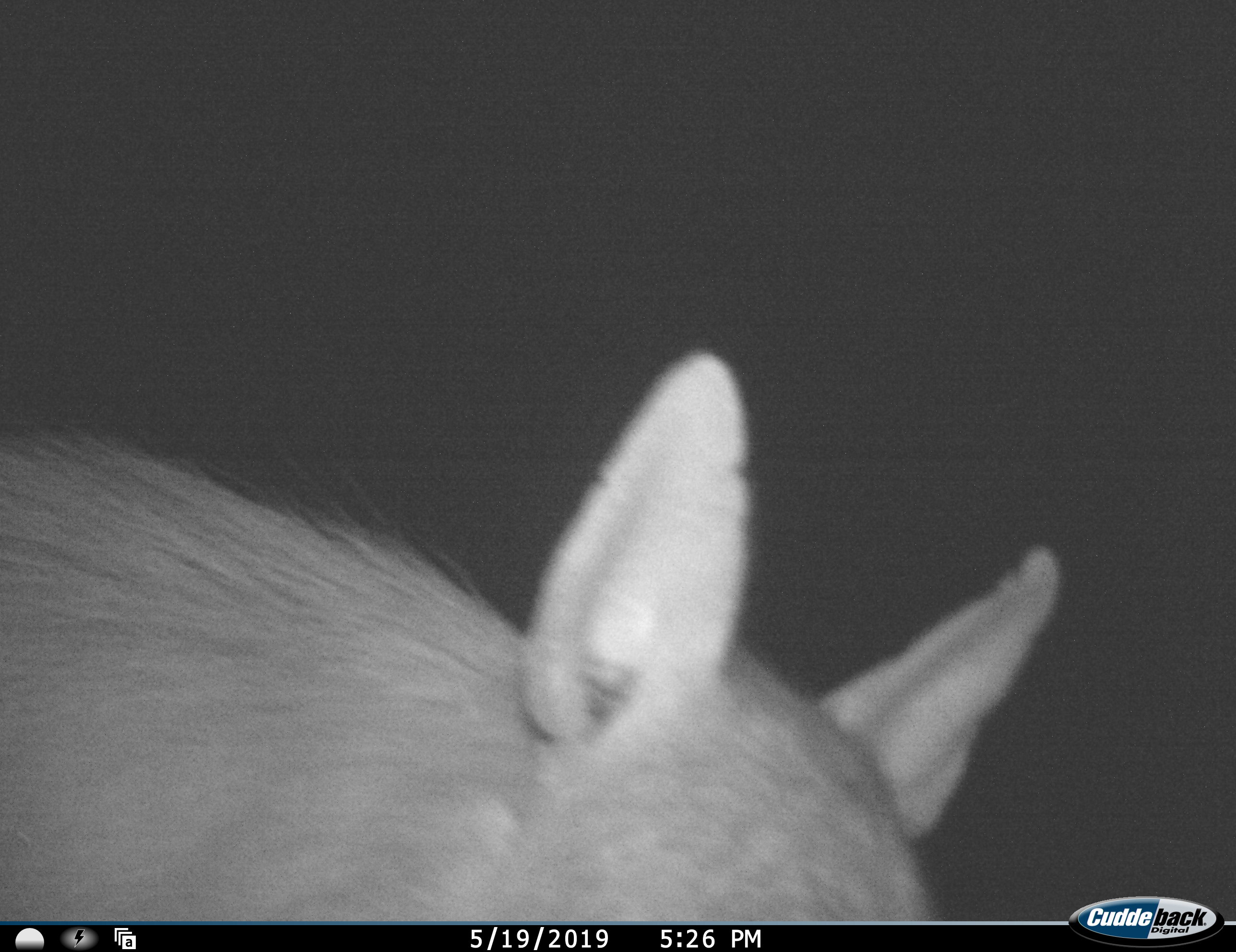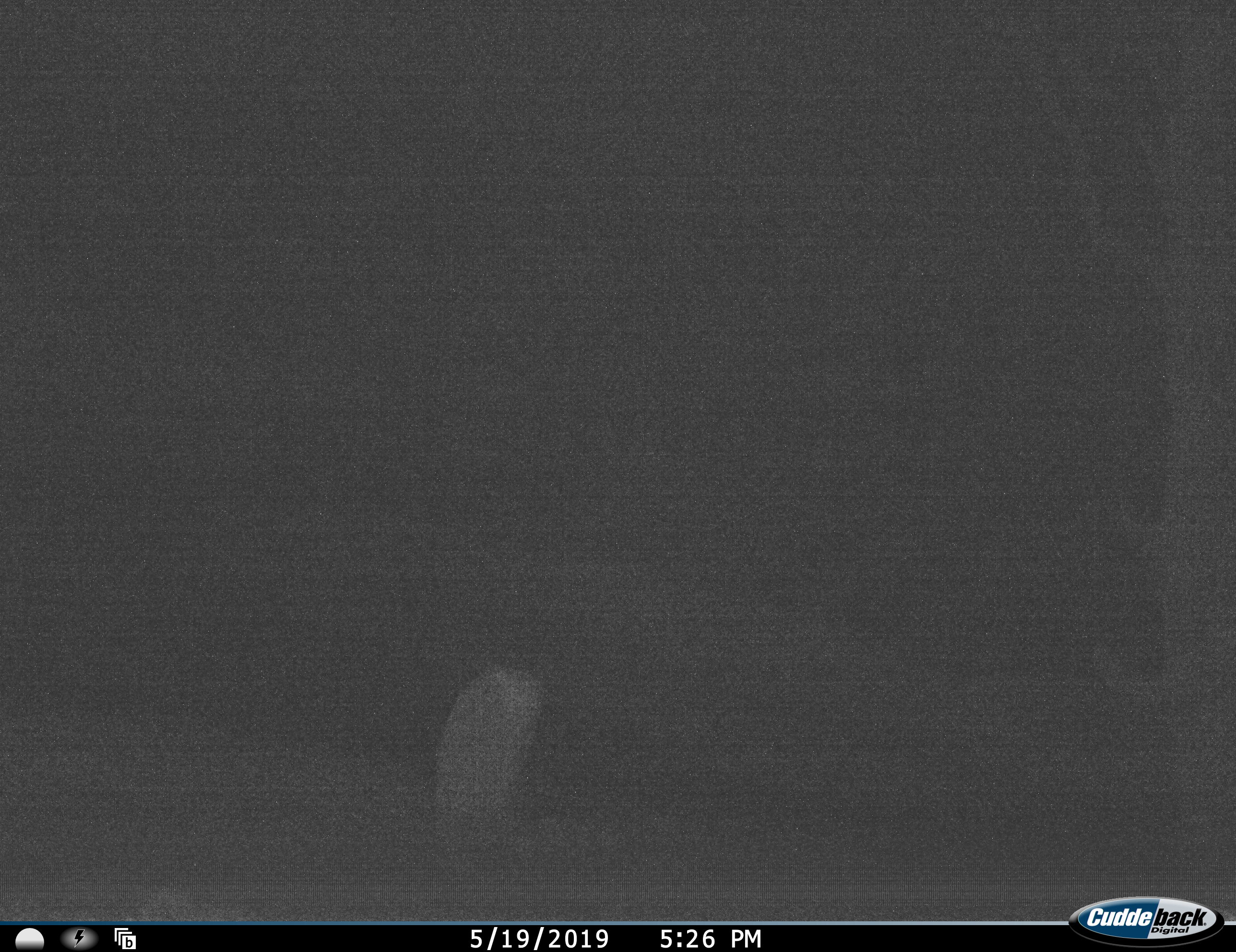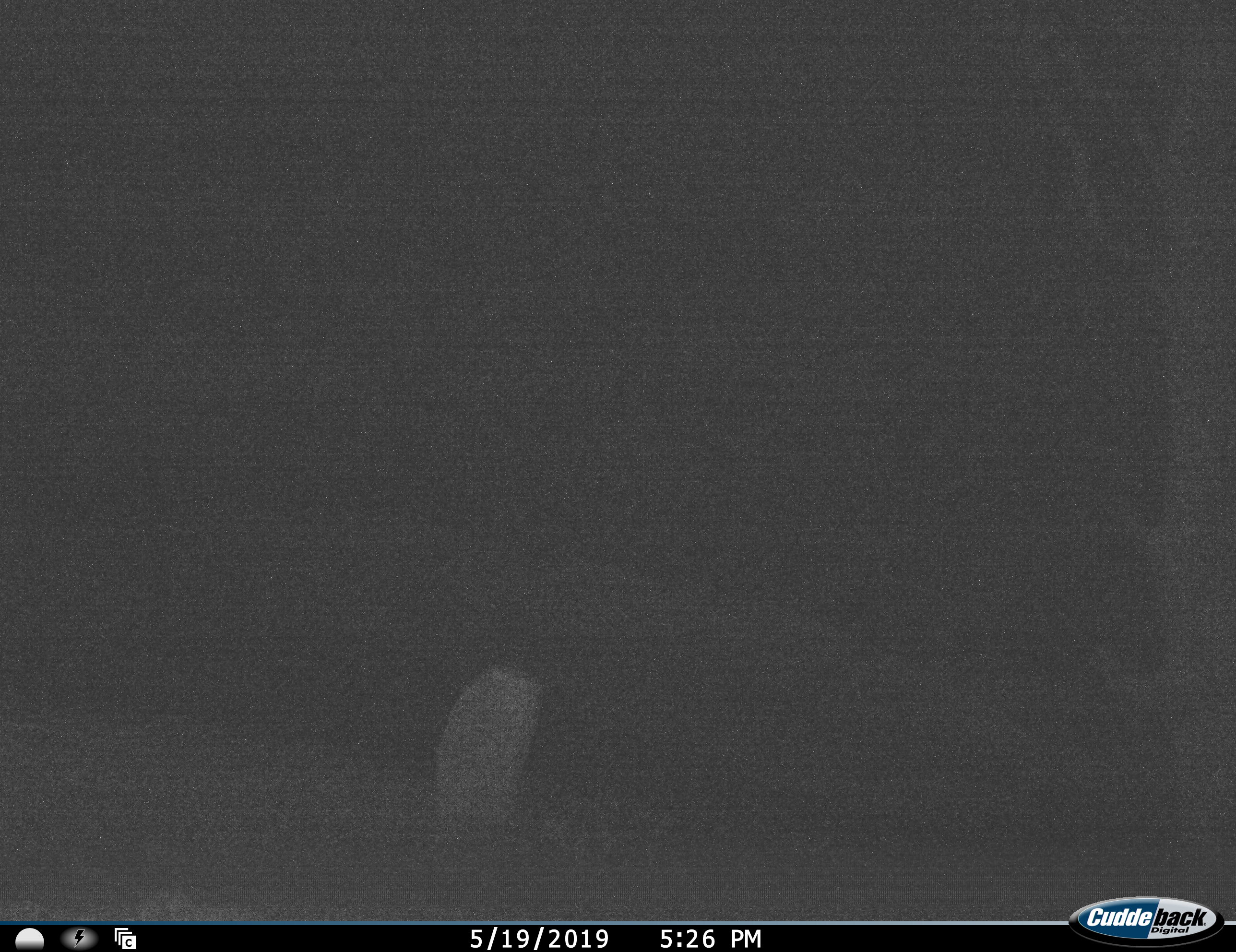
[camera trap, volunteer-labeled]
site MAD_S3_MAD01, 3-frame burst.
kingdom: Animalia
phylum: Chordata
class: Mammalia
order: Carnivora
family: Hyaenidae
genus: Parahyaena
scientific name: Parahyaena brunnea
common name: brown hyena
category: hyenabrown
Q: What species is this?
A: Hyenabrown (brown hyena) (Parahyaena brunnea).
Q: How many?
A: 1.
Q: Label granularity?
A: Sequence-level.